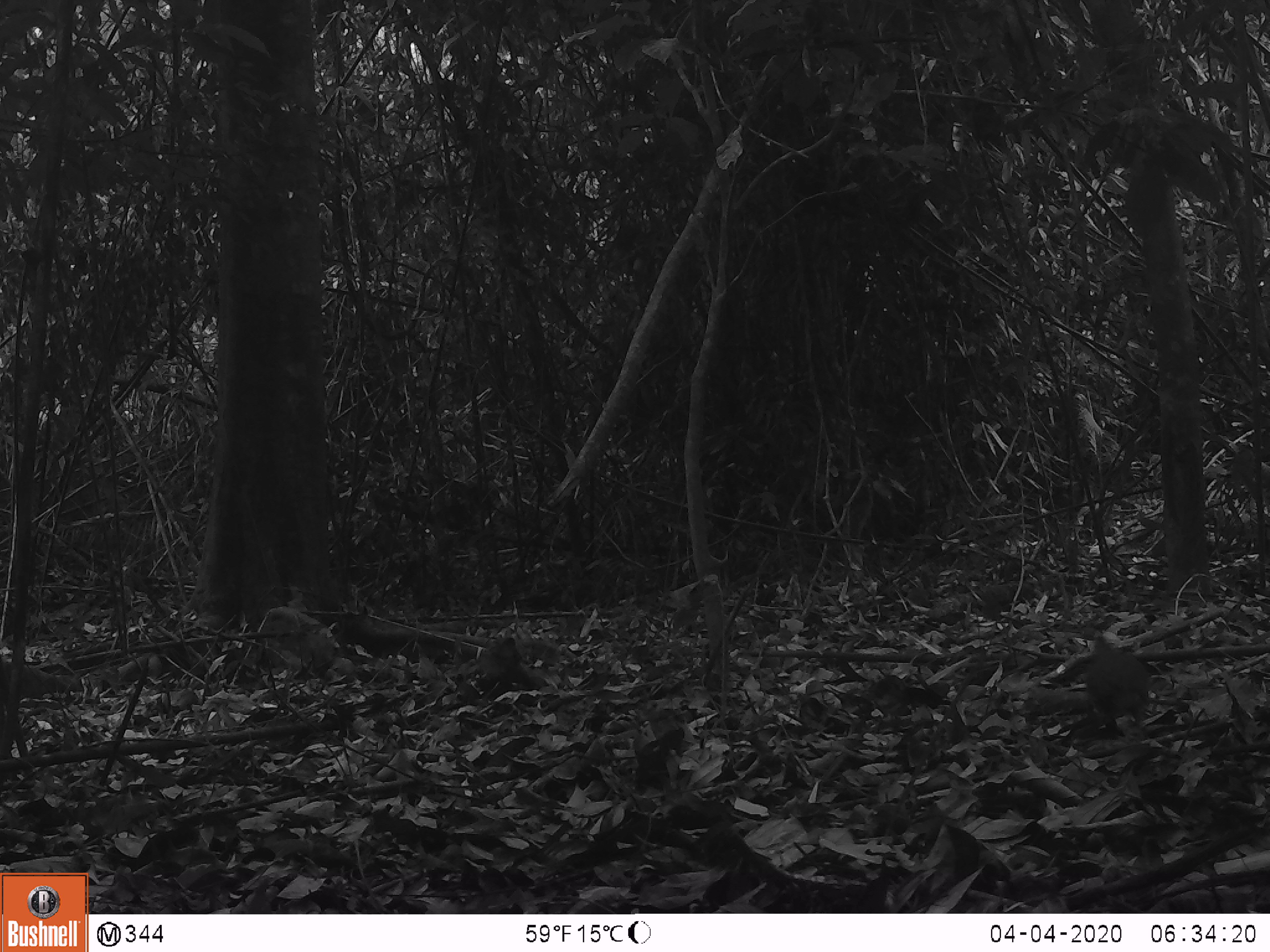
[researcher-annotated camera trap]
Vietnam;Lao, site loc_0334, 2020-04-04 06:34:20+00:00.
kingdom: Animalia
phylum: Chordata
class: Aves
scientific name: Aves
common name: bird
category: unidentified bird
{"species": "unidentified bird (bird) (Aves)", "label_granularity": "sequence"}